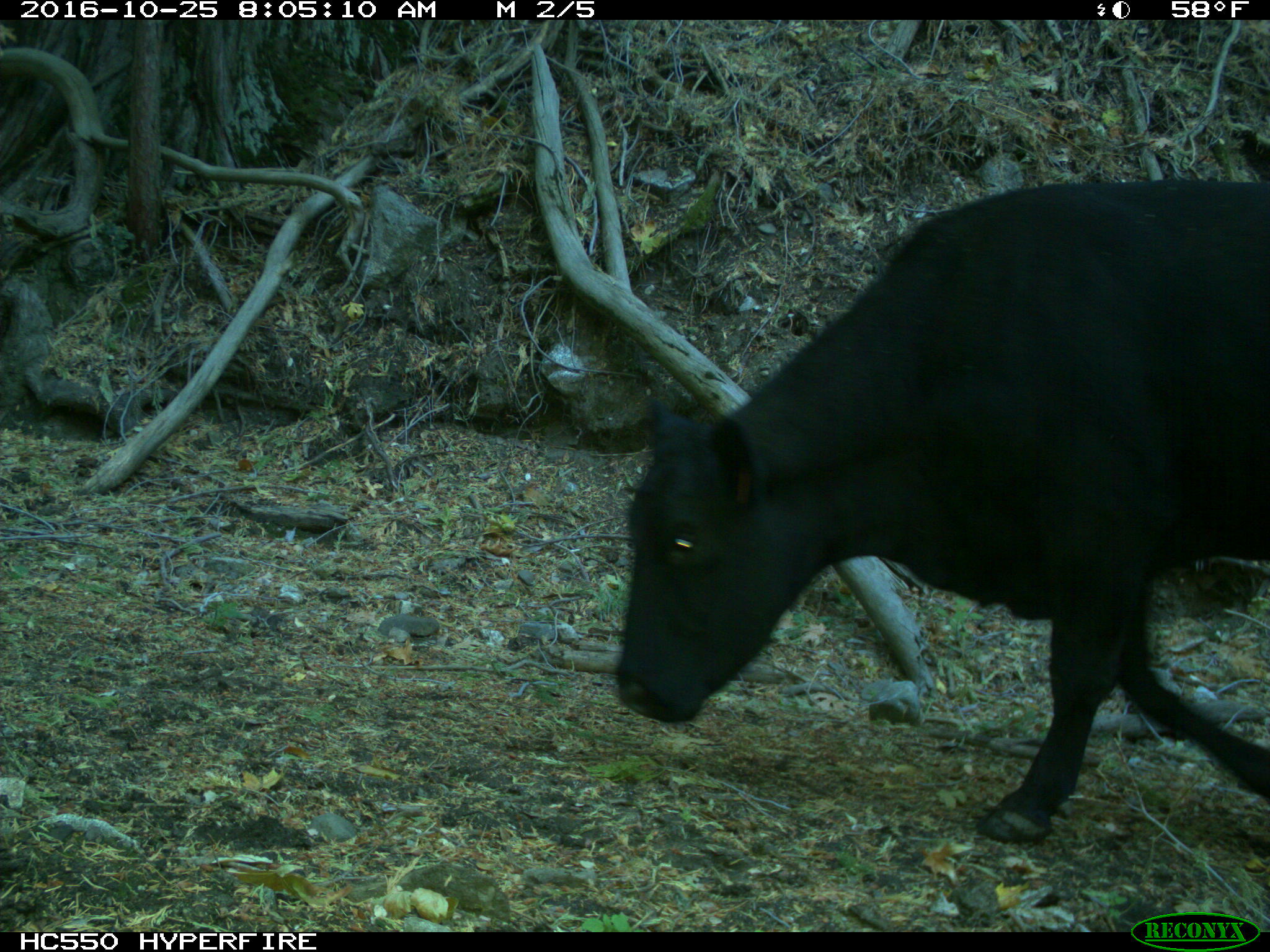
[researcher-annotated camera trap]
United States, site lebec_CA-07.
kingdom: Animalia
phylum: Chordata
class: Mammalia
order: Artiodactyla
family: Bovidae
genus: Bos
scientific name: Bos taurus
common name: domestic cow